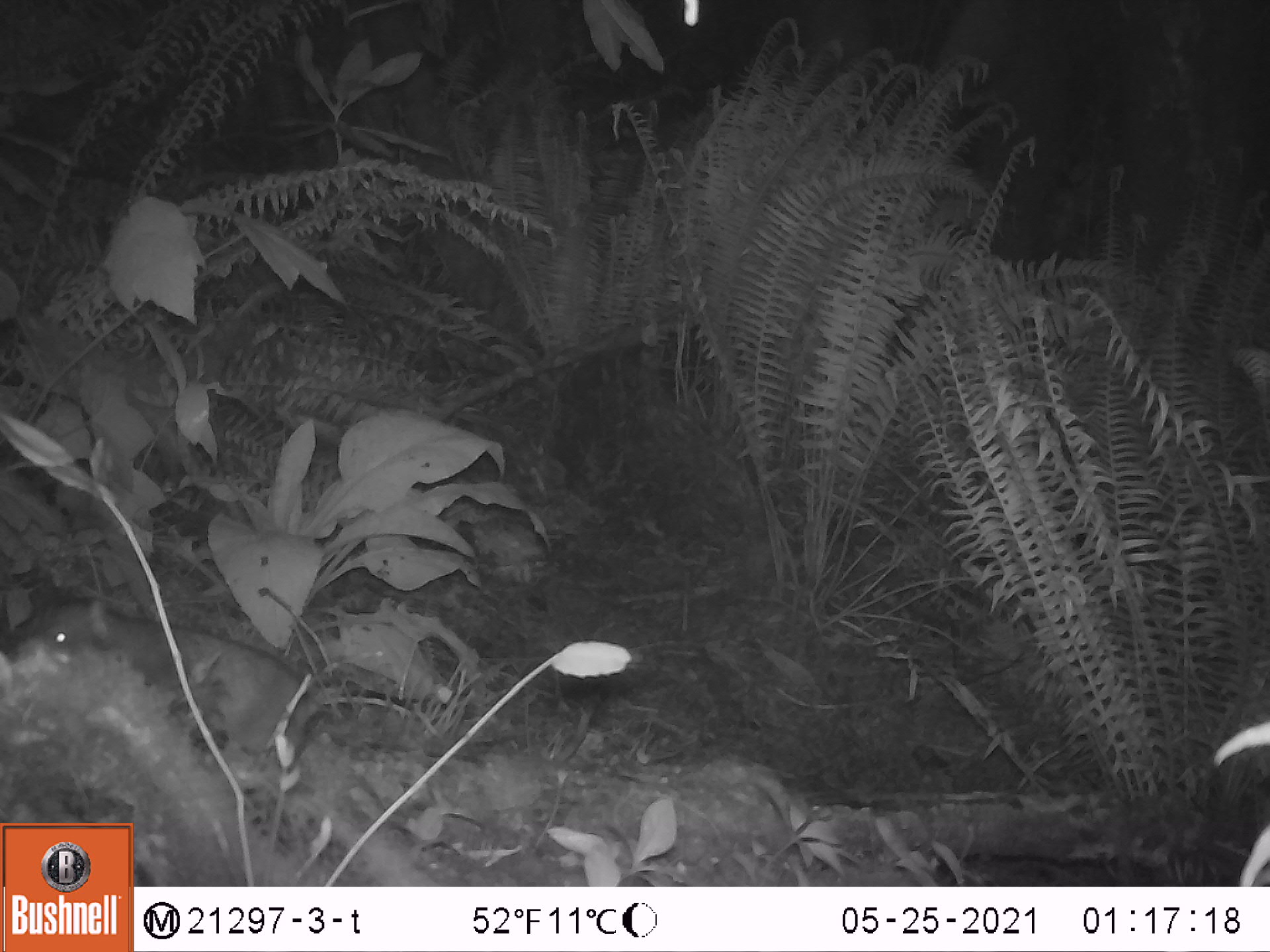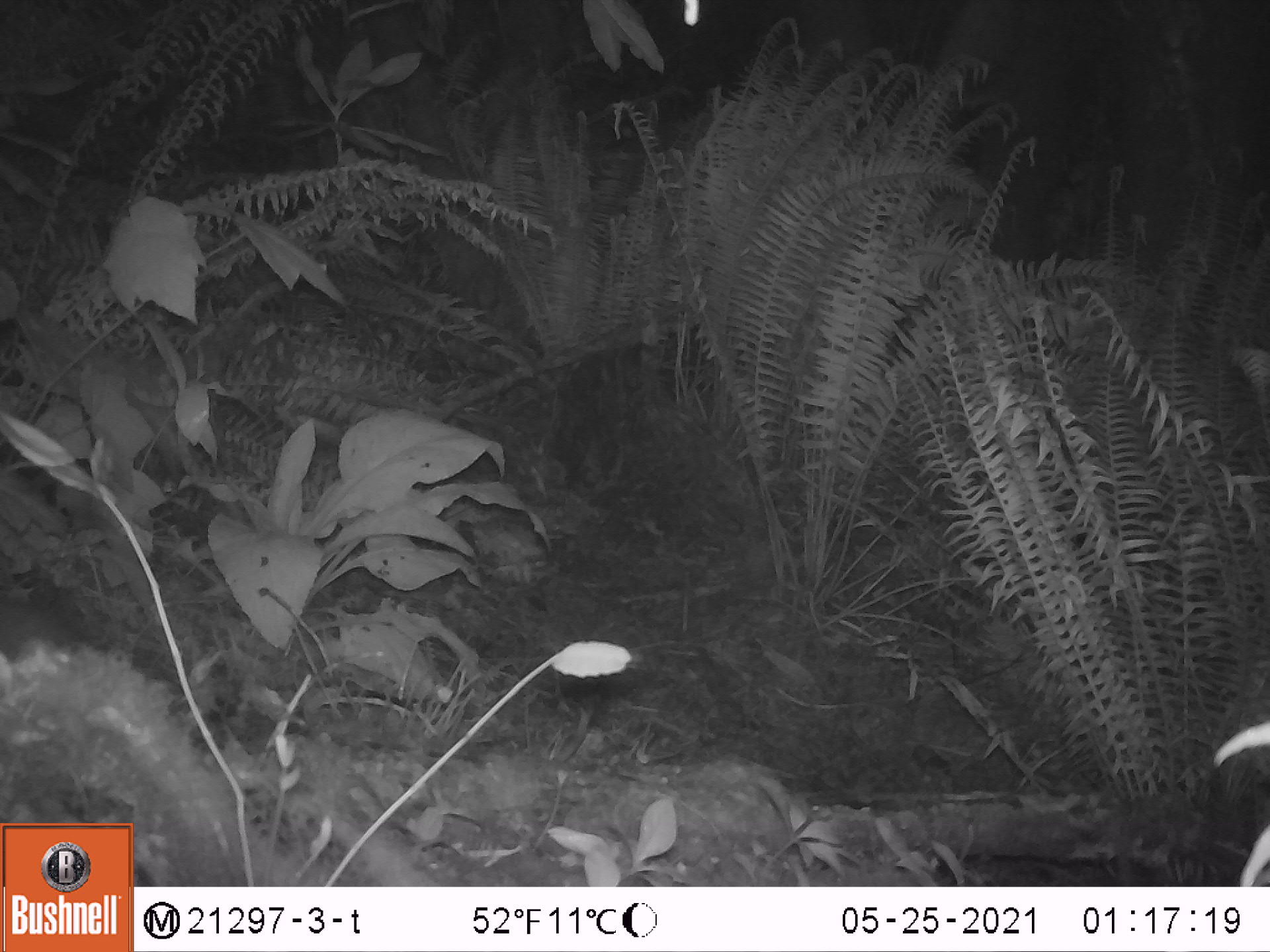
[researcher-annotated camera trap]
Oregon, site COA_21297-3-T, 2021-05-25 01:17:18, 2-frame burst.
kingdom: Animalia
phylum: Chordata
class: Mammalia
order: Rodentia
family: Aplodontiidae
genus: Aplodontia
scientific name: Aplodontia rufa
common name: mountain beaver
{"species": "mountain beaver (Aplodontia rufa)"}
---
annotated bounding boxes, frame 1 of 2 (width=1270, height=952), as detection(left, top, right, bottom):
mountain beaver: detection(705, 521, 793, 601)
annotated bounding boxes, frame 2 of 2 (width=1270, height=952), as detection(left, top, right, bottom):
mountain beaver: detection(720, 525, 779, 607)